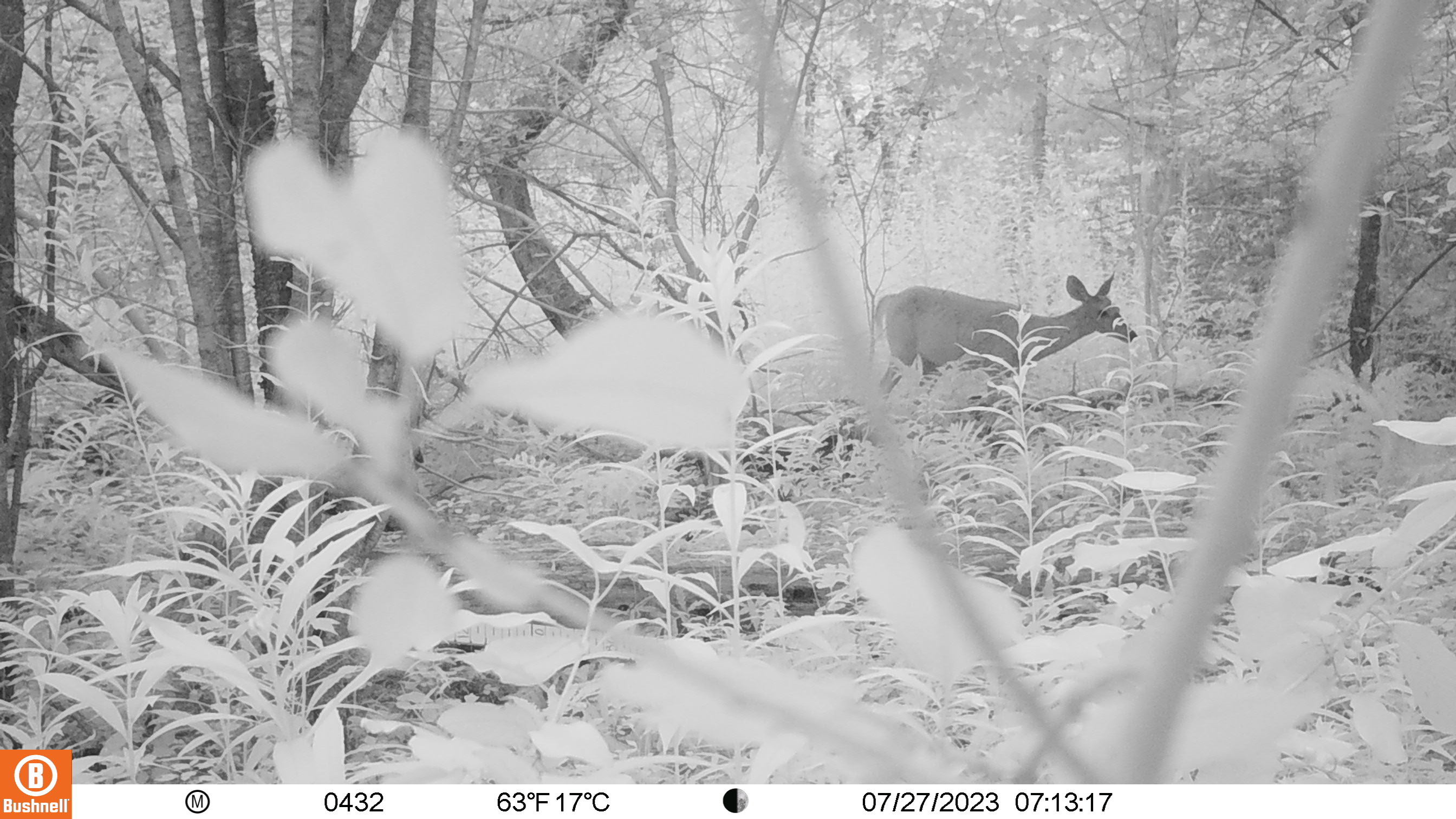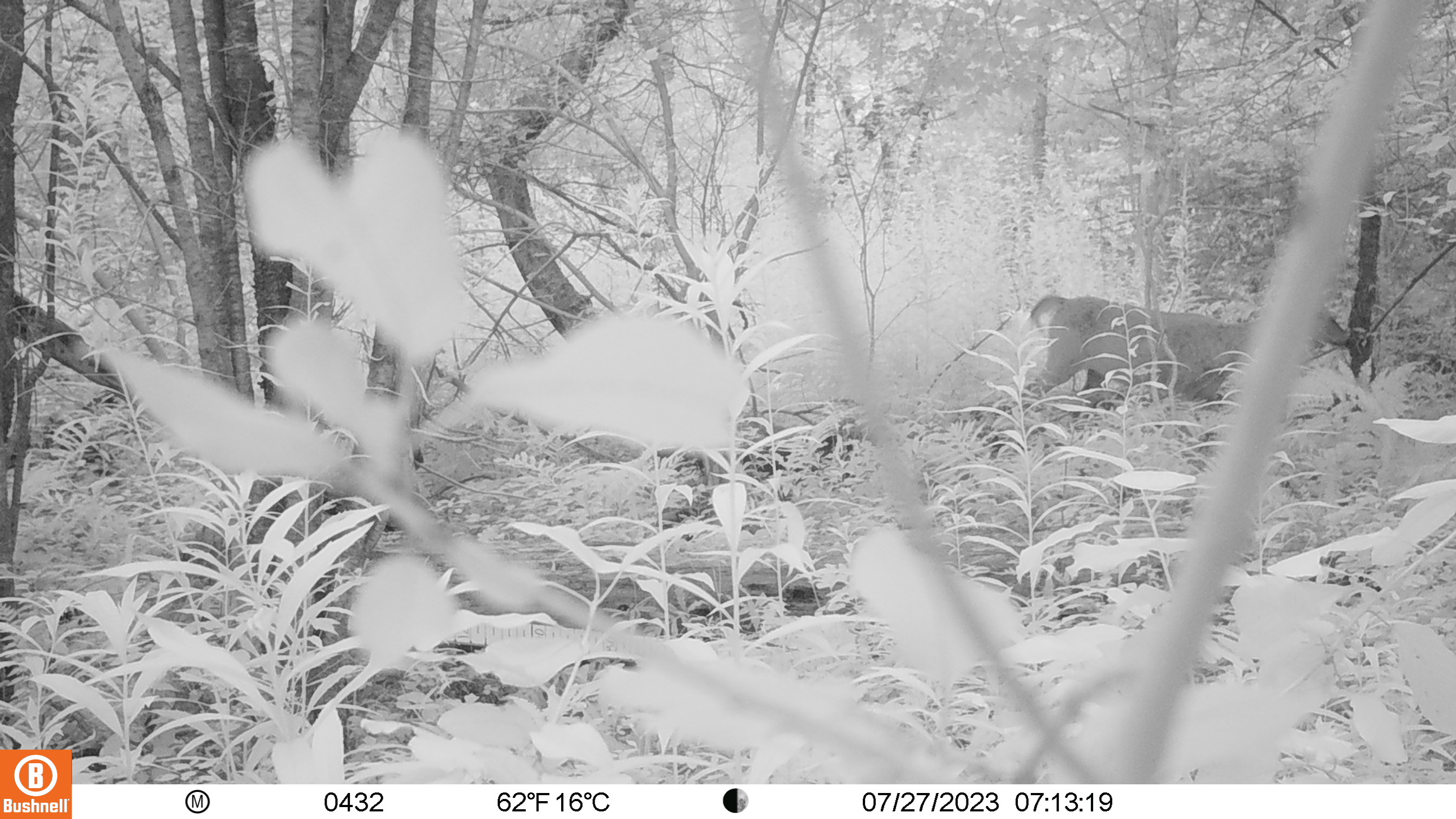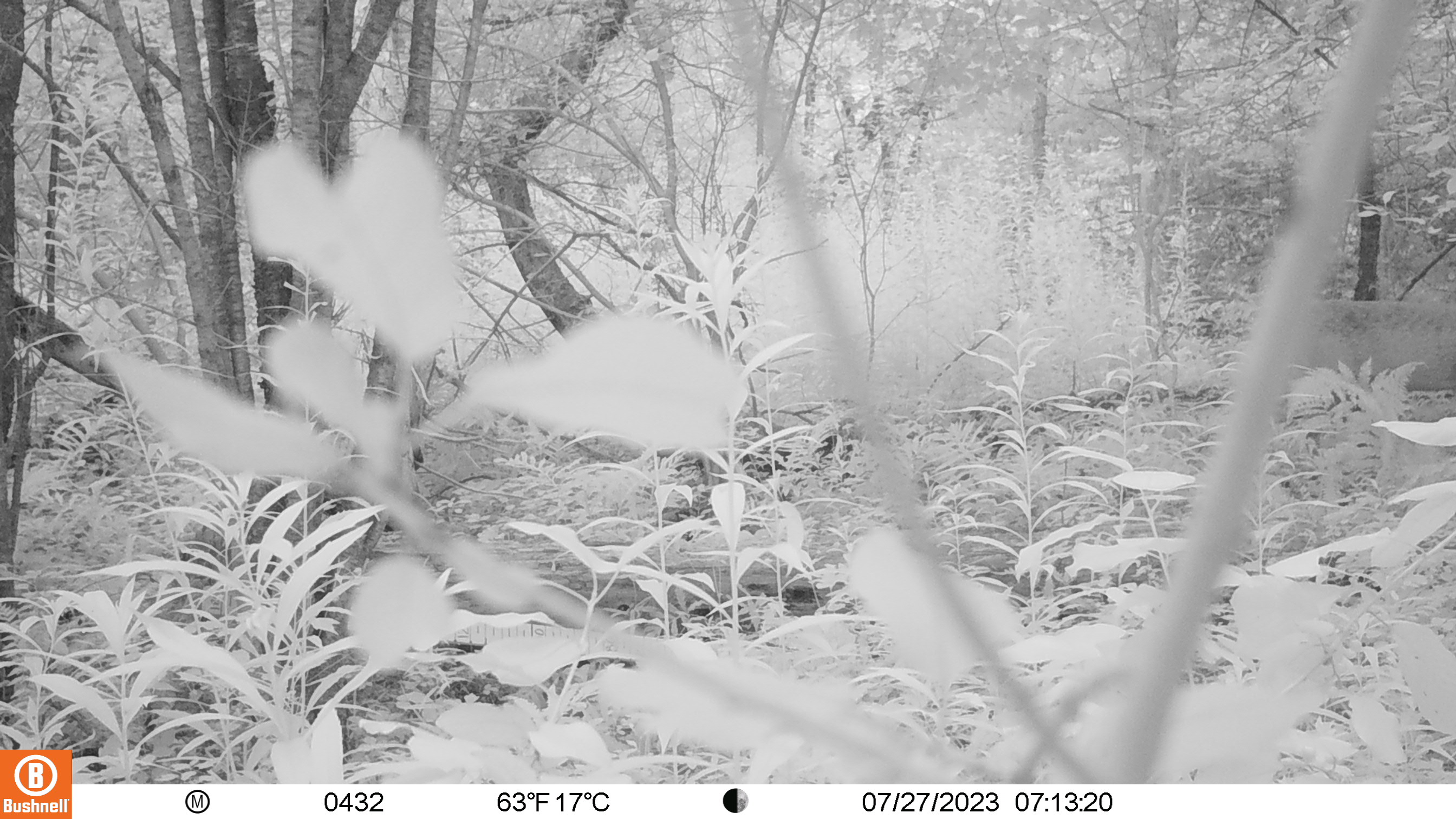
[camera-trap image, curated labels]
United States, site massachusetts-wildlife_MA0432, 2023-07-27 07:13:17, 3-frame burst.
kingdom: Animalia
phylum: Chordata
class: Mammalia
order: Artiodactyla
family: Cervidae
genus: Odocoileus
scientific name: Odocoileus virginianus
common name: white-tailed deer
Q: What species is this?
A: White-tailed deer (Odocoileus virginianus).